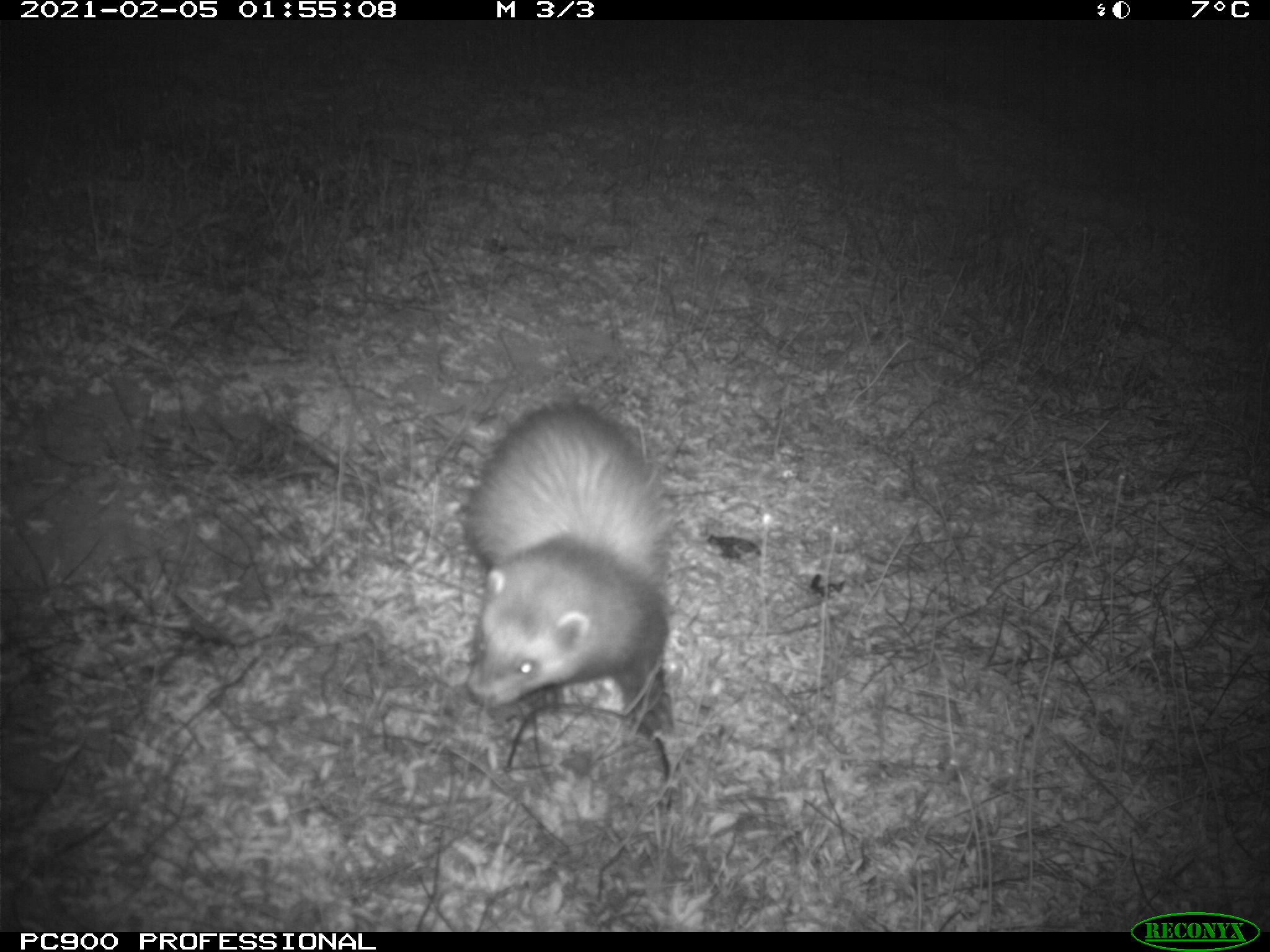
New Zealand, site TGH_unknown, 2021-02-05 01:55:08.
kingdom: Animalia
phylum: Chordata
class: Mammalia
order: Carnivora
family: Mustelidae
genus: Mustela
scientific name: Mustela furo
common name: ferret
Ferret (Mustela furo).